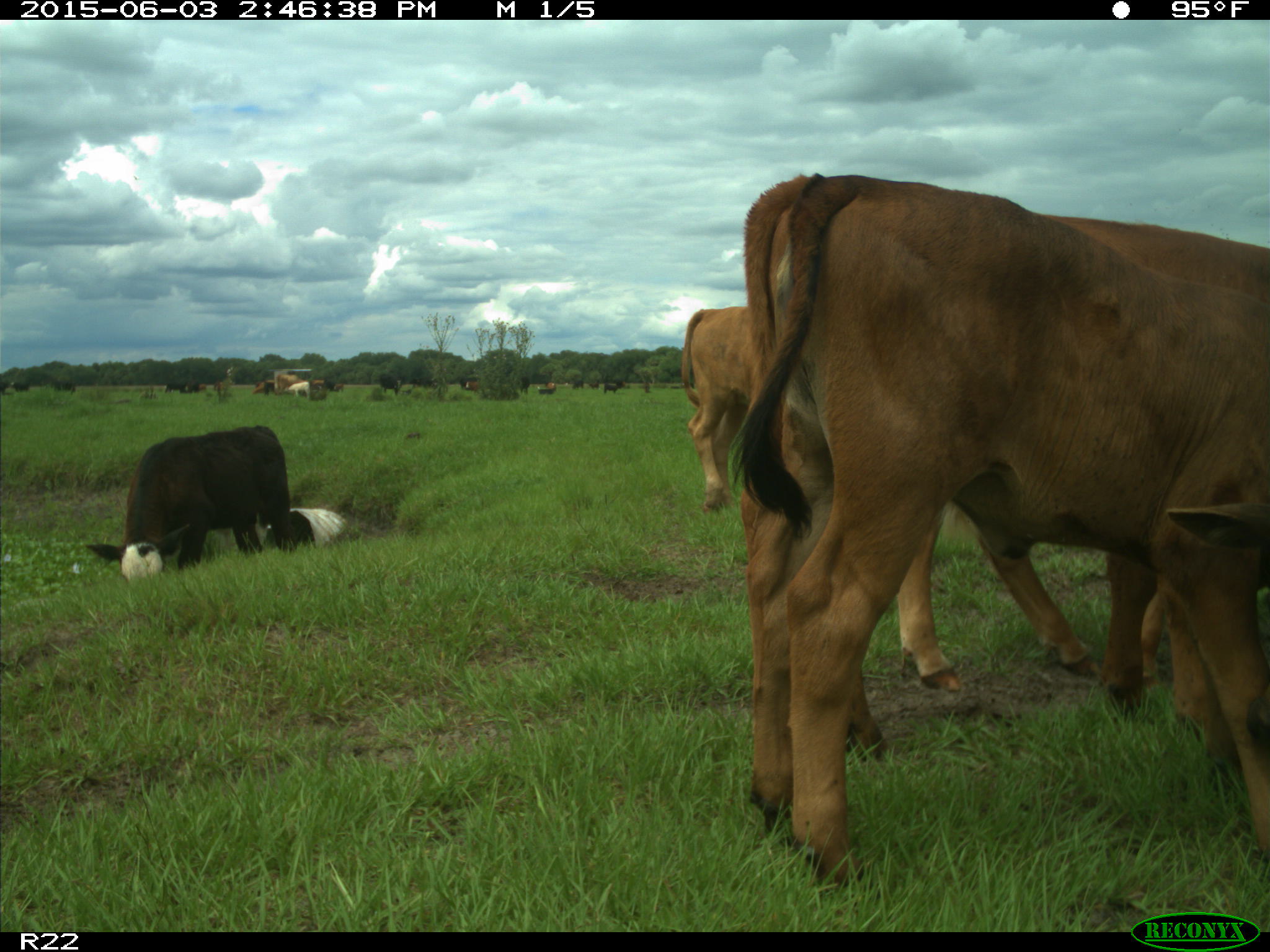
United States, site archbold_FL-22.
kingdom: Animalia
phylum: Chordata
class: Mammalia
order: Artiodactyla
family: Bovidae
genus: Bos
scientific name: Bos taurus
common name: domestic cow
Bos taurus (domestic cow).